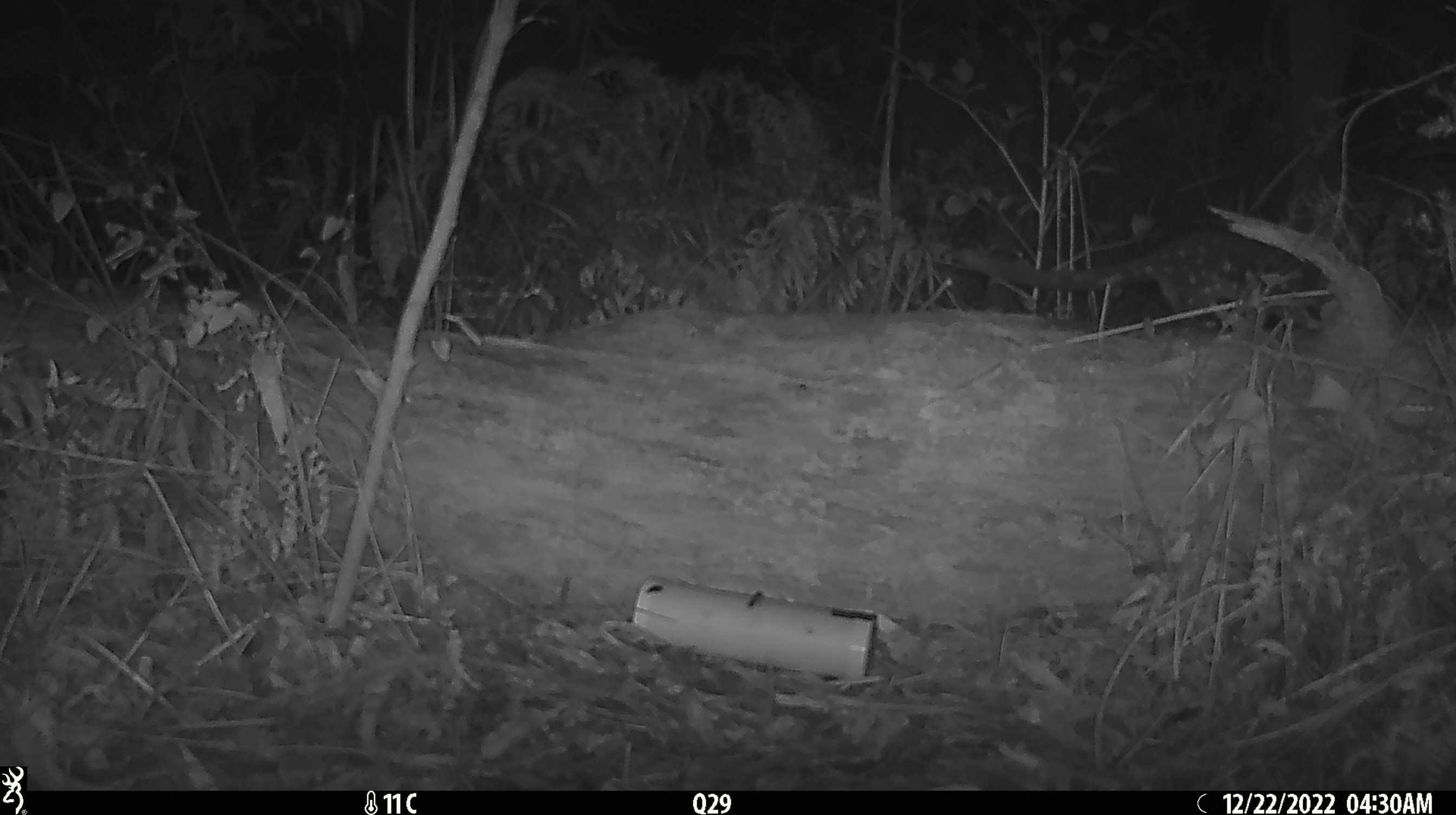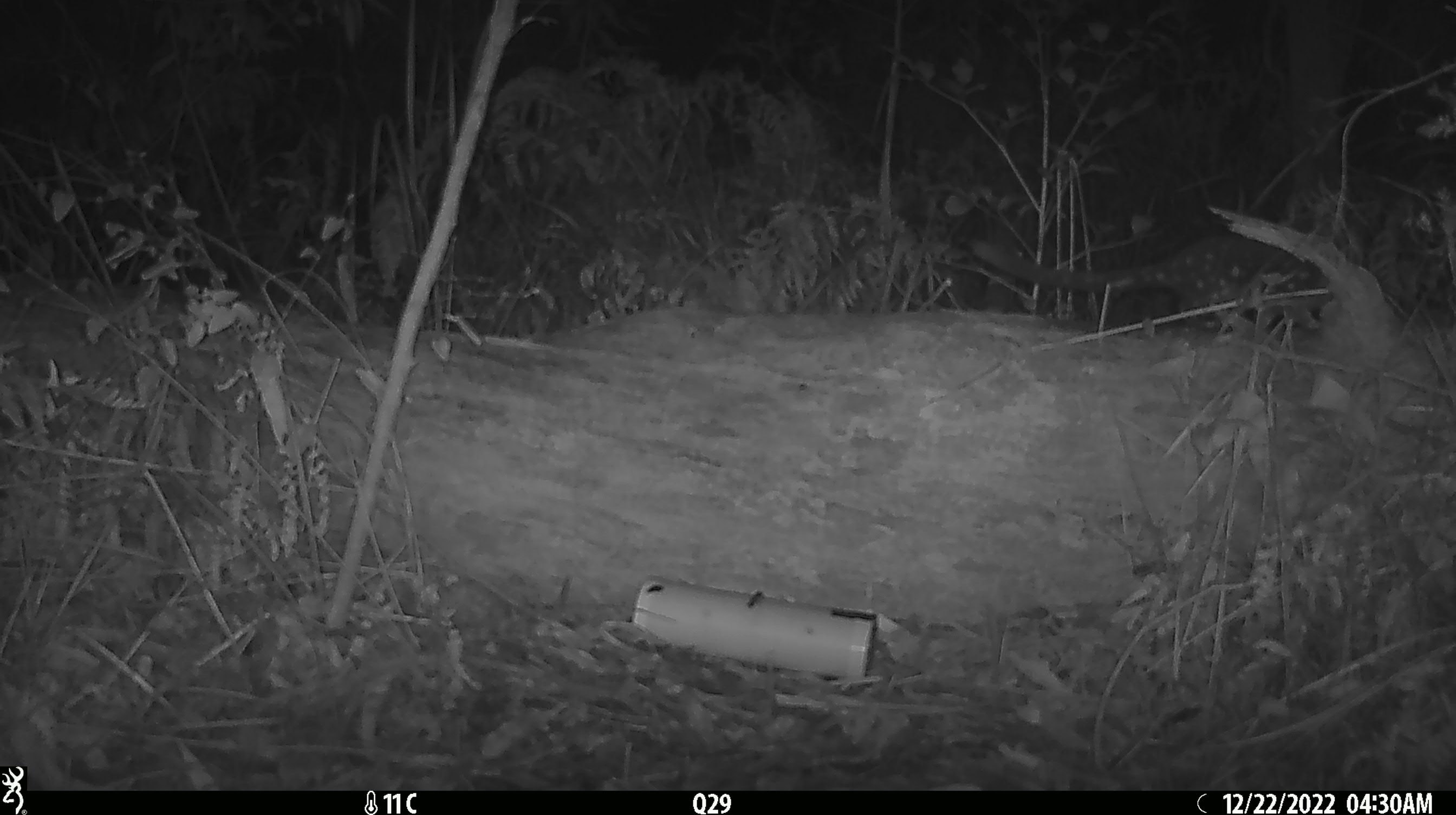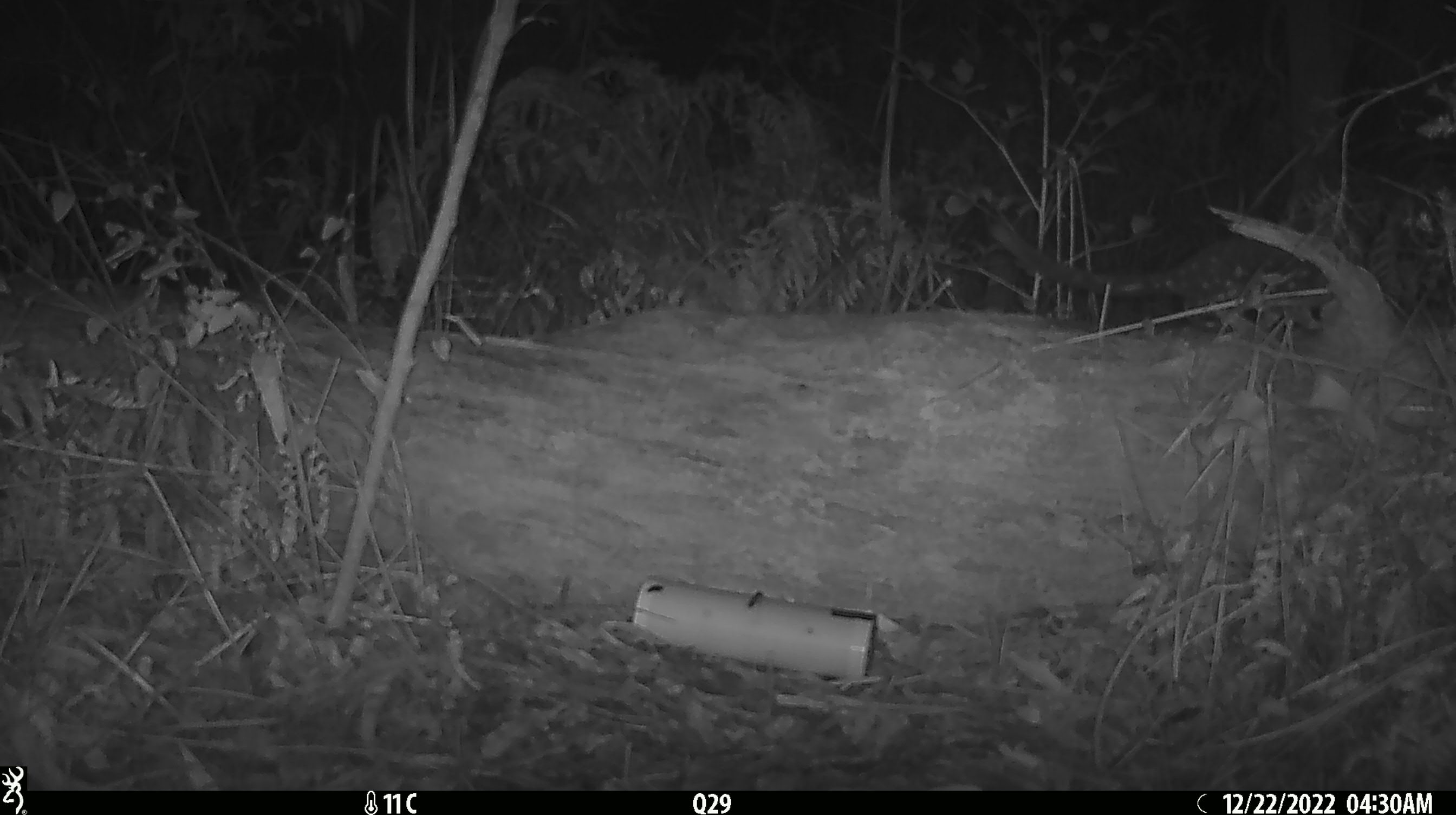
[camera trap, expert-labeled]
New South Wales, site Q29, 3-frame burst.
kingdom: Animalia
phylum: Chordata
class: Mammalia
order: Dasyuromorphia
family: Dasyuridae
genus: Dasyurus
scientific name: Dasyurus maculatus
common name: spotted-tailed quoll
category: quoll